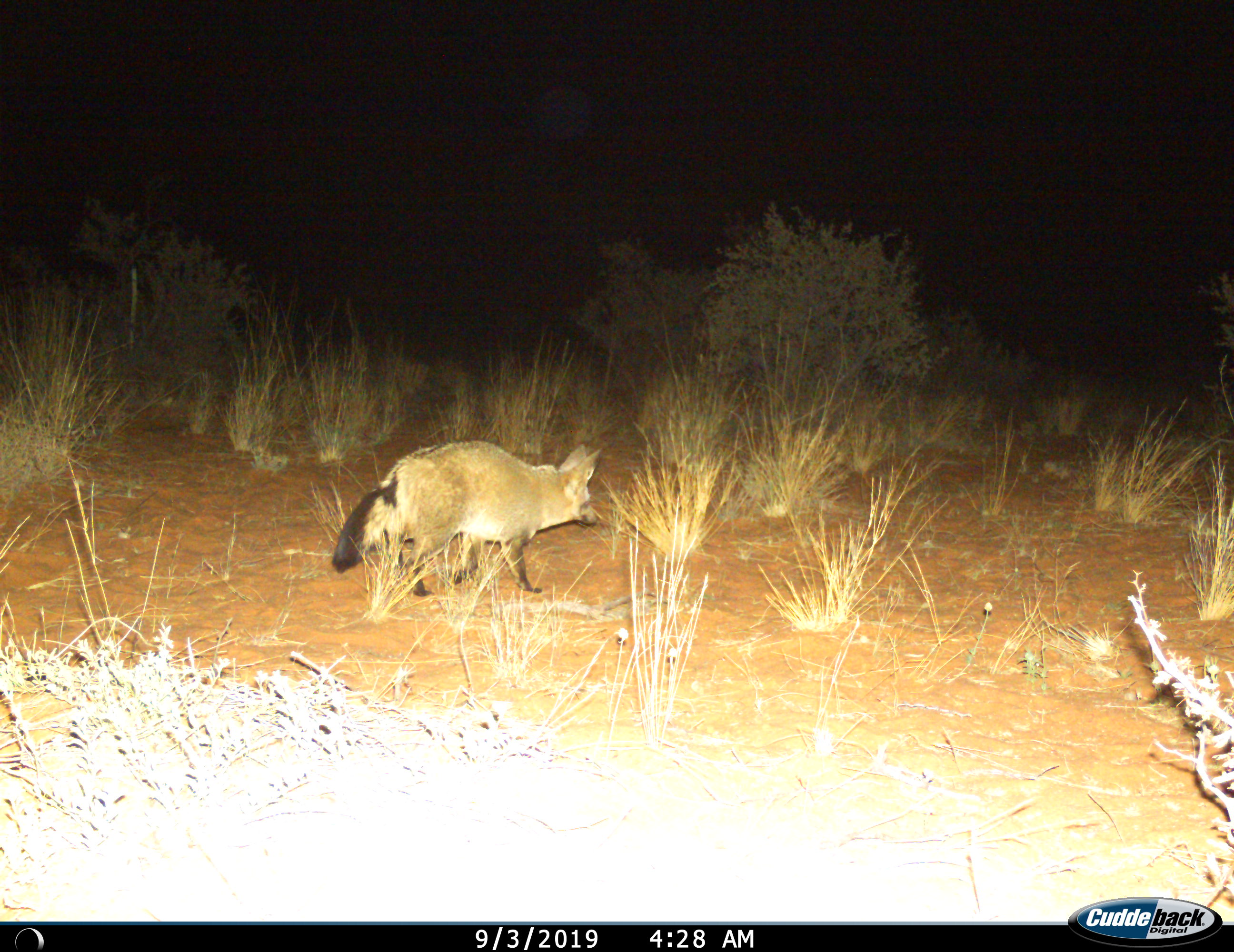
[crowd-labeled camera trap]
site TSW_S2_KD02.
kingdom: Animalia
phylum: Chordata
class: Mammalia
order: Carnivora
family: Canidae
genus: Otocyon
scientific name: Otocyon megalotis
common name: bat-eared fox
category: foxbateared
Foxbateared (bat-eared fox) (Otocyon megalotis), count 1. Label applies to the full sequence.